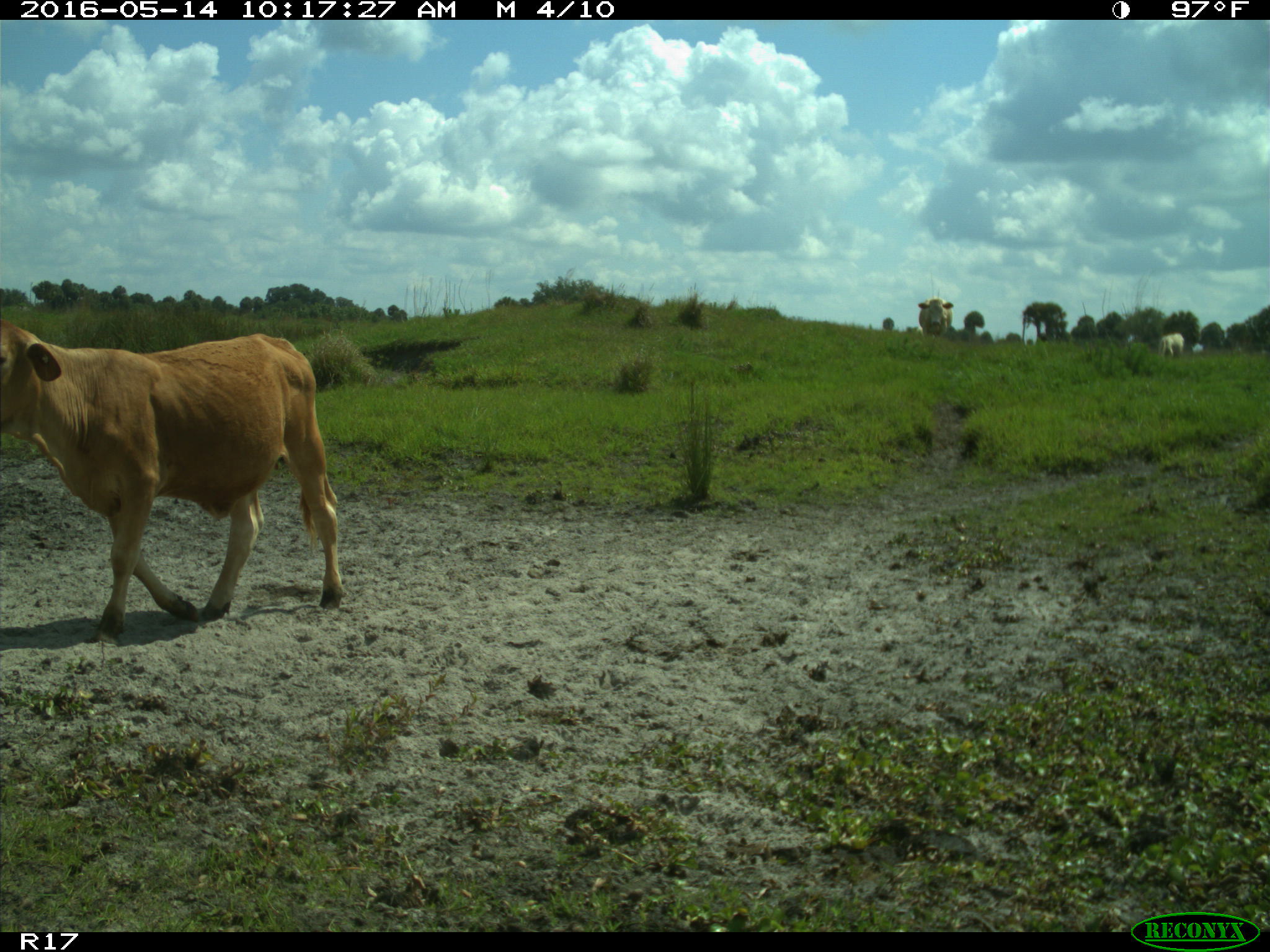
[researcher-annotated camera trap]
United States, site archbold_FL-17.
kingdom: Animalia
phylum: Chordata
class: Mammalia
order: Artiodactyla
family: Bovidae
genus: Bos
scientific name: Bos taurus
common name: domestic cow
Bos taurus (domestic cow).